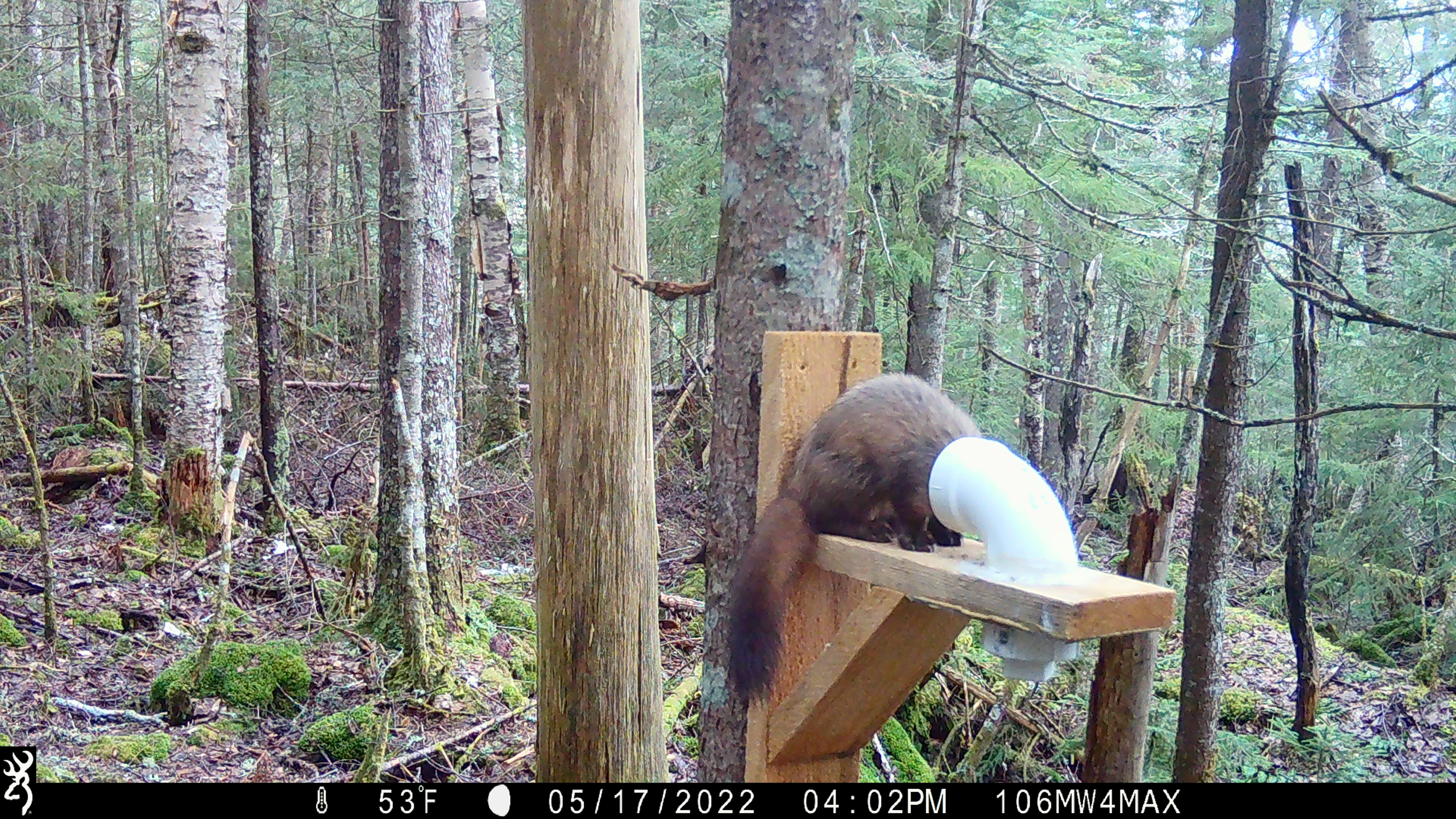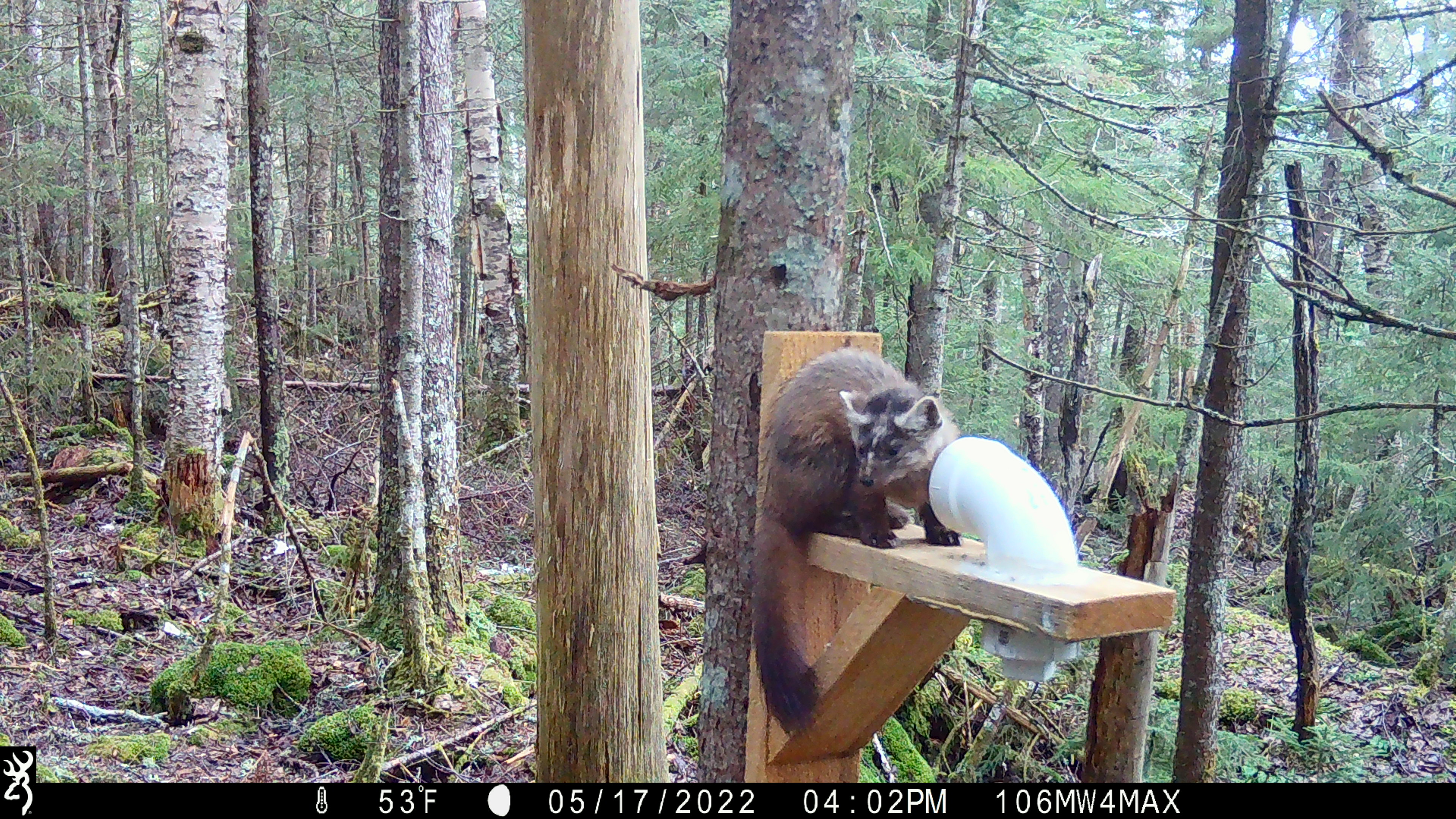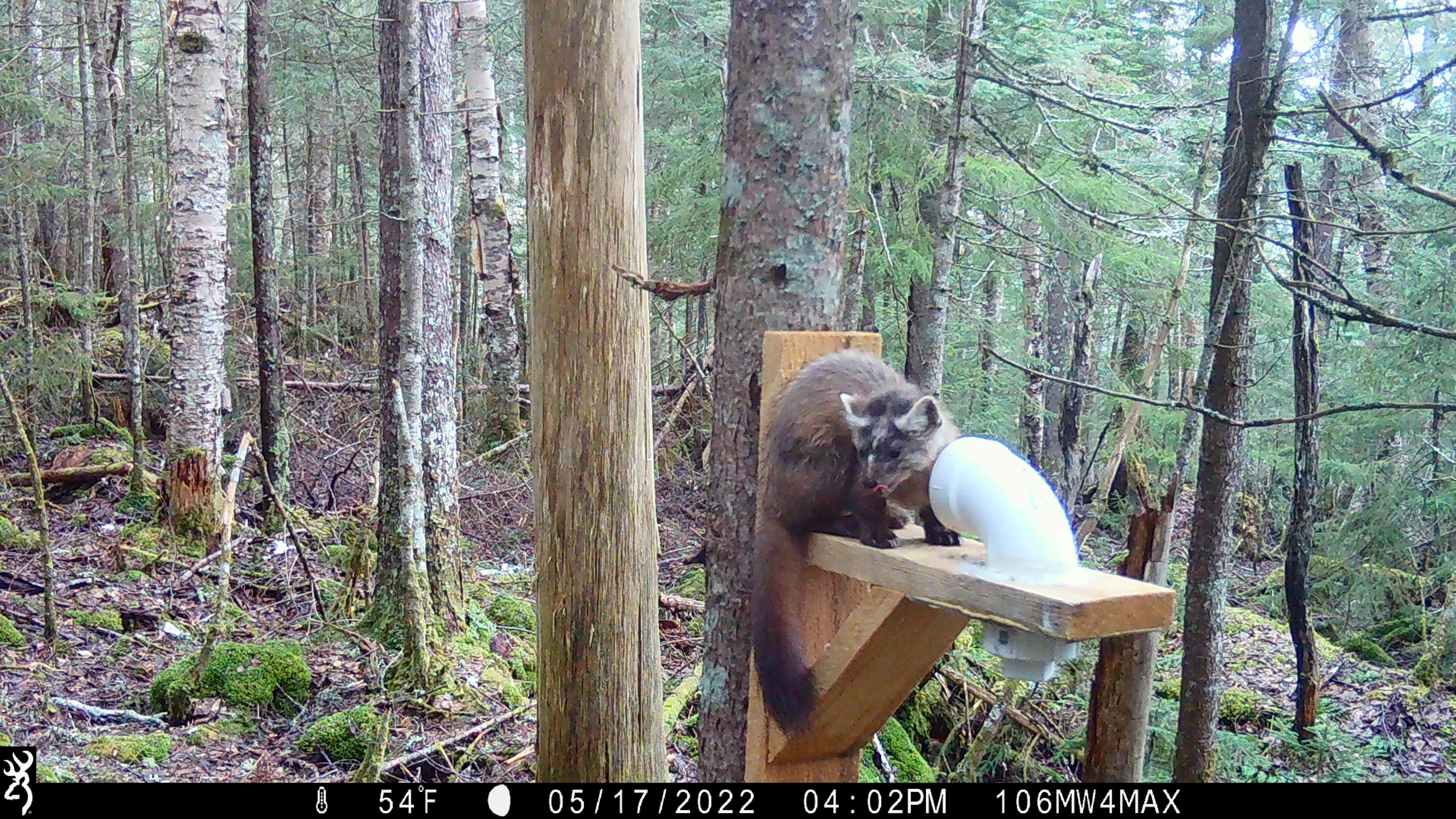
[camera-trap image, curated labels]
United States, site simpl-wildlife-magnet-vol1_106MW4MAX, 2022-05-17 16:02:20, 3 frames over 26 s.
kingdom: Animalia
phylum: Chordata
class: Mammalia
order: Carnivora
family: Mustelidae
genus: Martes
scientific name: Martes americana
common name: american marten